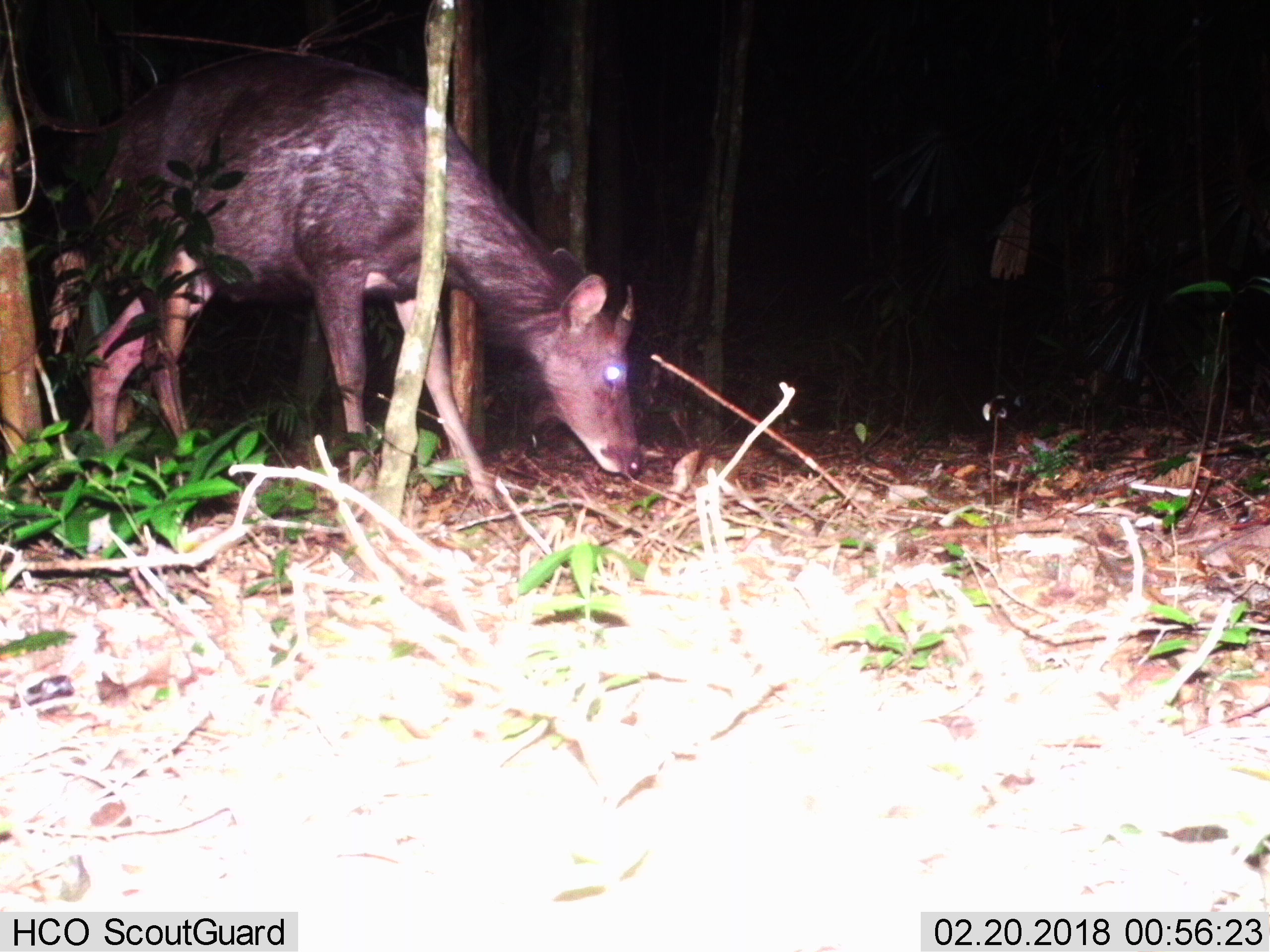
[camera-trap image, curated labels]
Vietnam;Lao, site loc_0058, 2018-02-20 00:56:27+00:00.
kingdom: Animalia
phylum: Chordata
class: Mammalia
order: Artiodactyla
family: Cervidae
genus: Rusa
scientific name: Rusa unicolor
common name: sambar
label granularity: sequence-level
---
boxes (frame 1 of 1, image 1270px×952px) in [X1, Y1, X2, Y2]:
sambar: [60, 67, 644, 477]